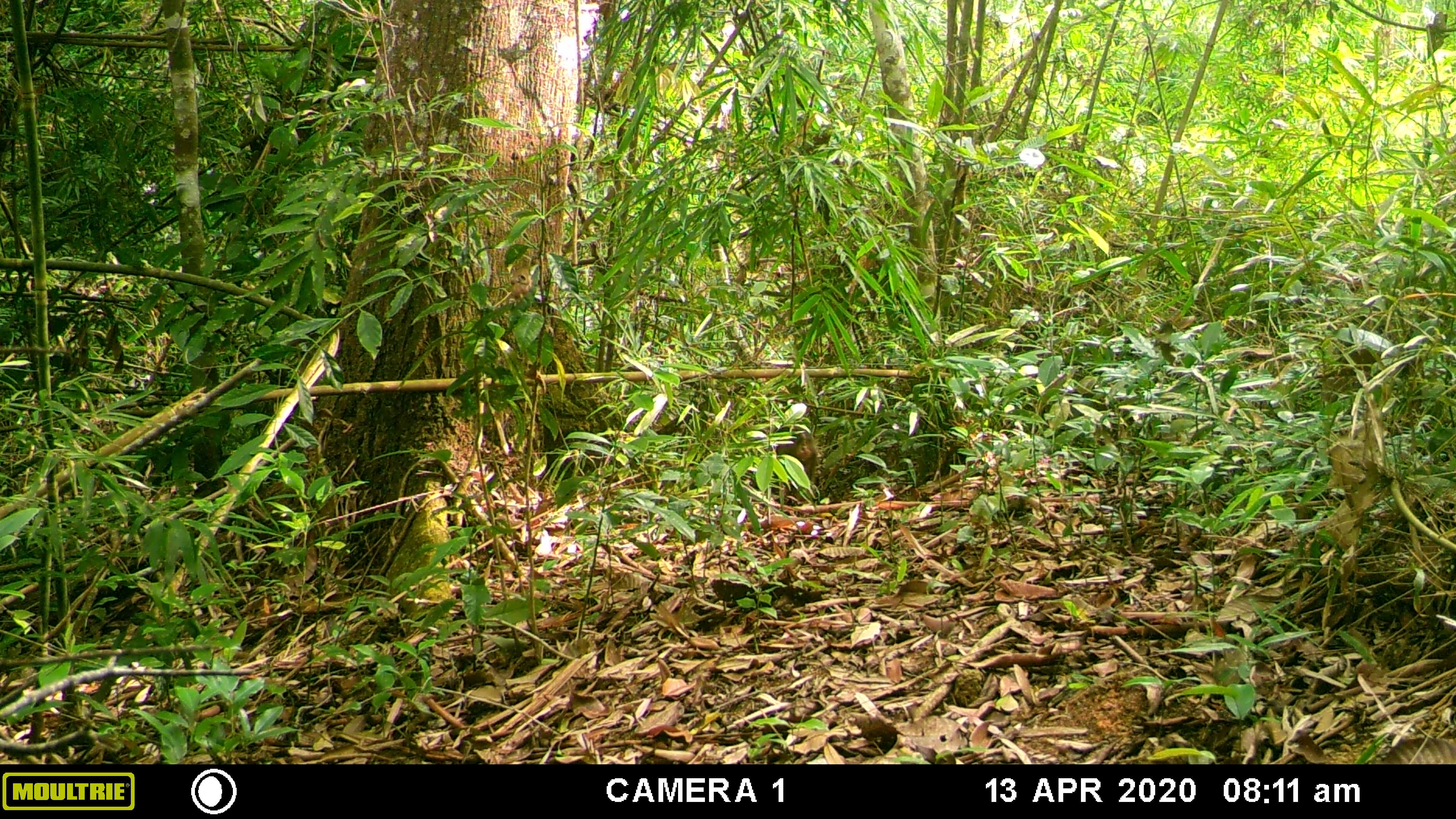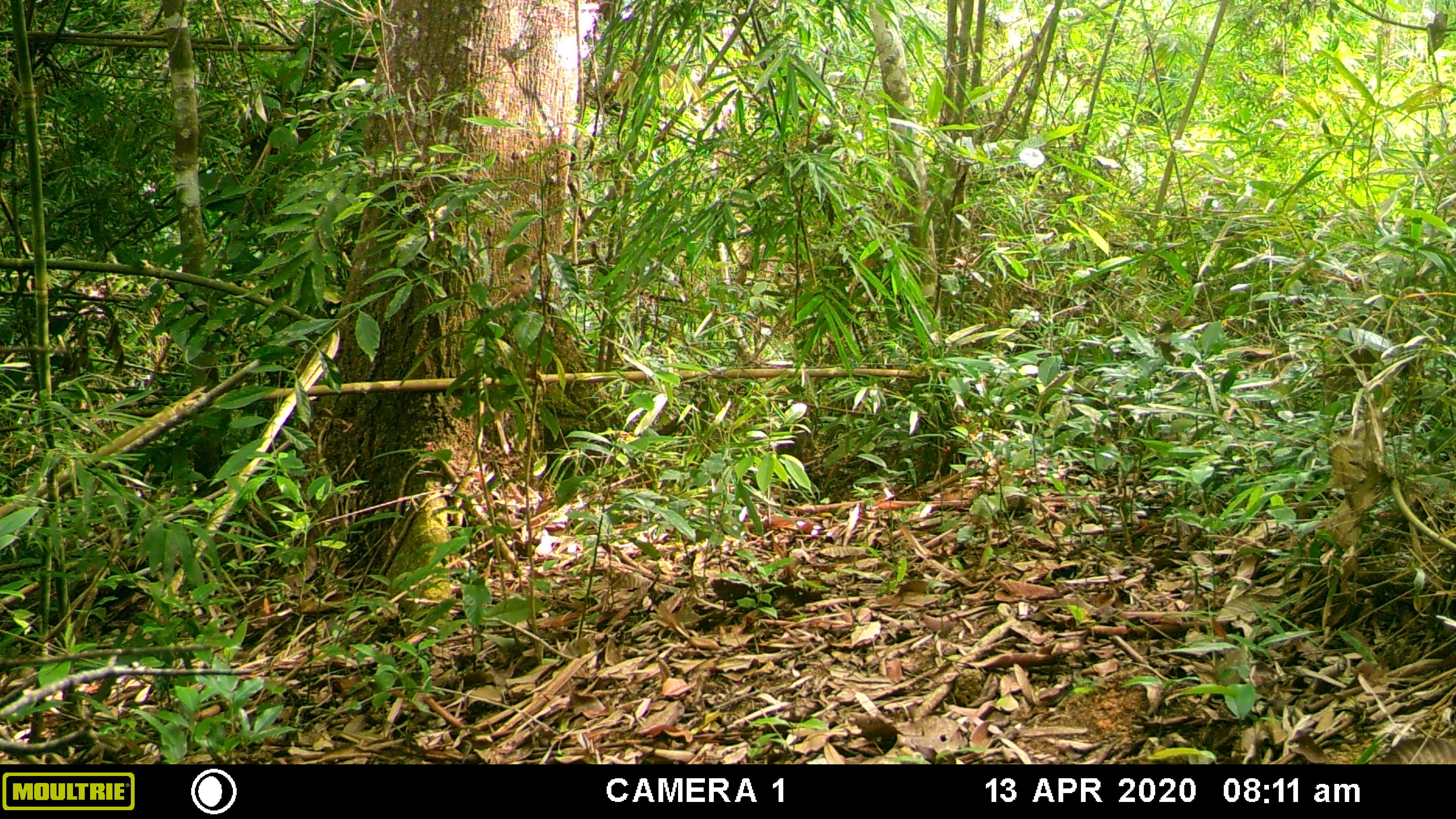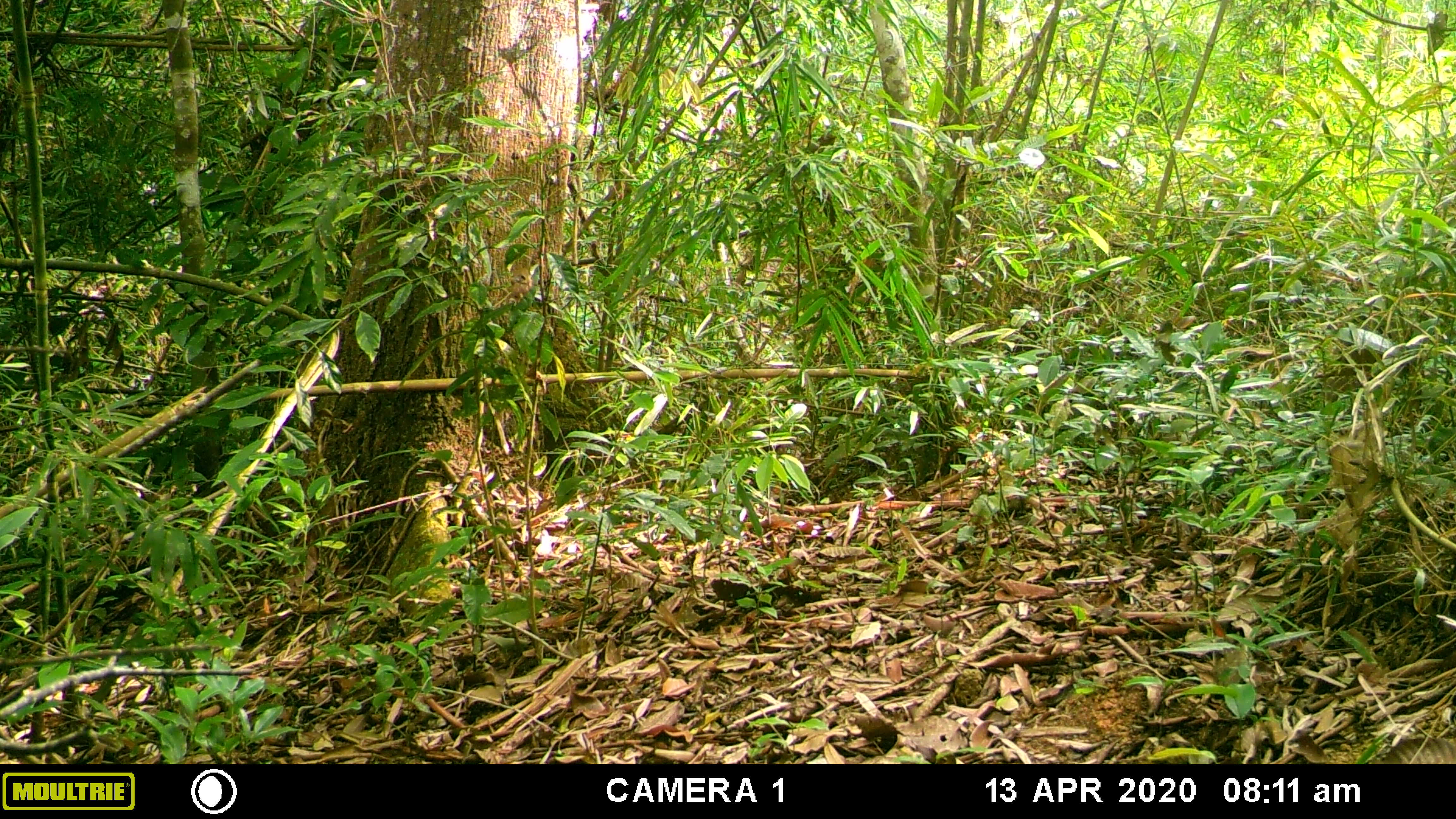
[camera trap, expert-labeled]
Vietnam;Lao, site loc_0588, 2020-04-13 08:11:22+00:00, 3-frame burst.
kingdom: Animalia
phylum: Chordata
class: Mammalia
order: Primates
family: Cercopithecidae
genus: Macaca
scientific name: Macaca arctoides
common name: stump-tailed macaque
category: stump tailed macaque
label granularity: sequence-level